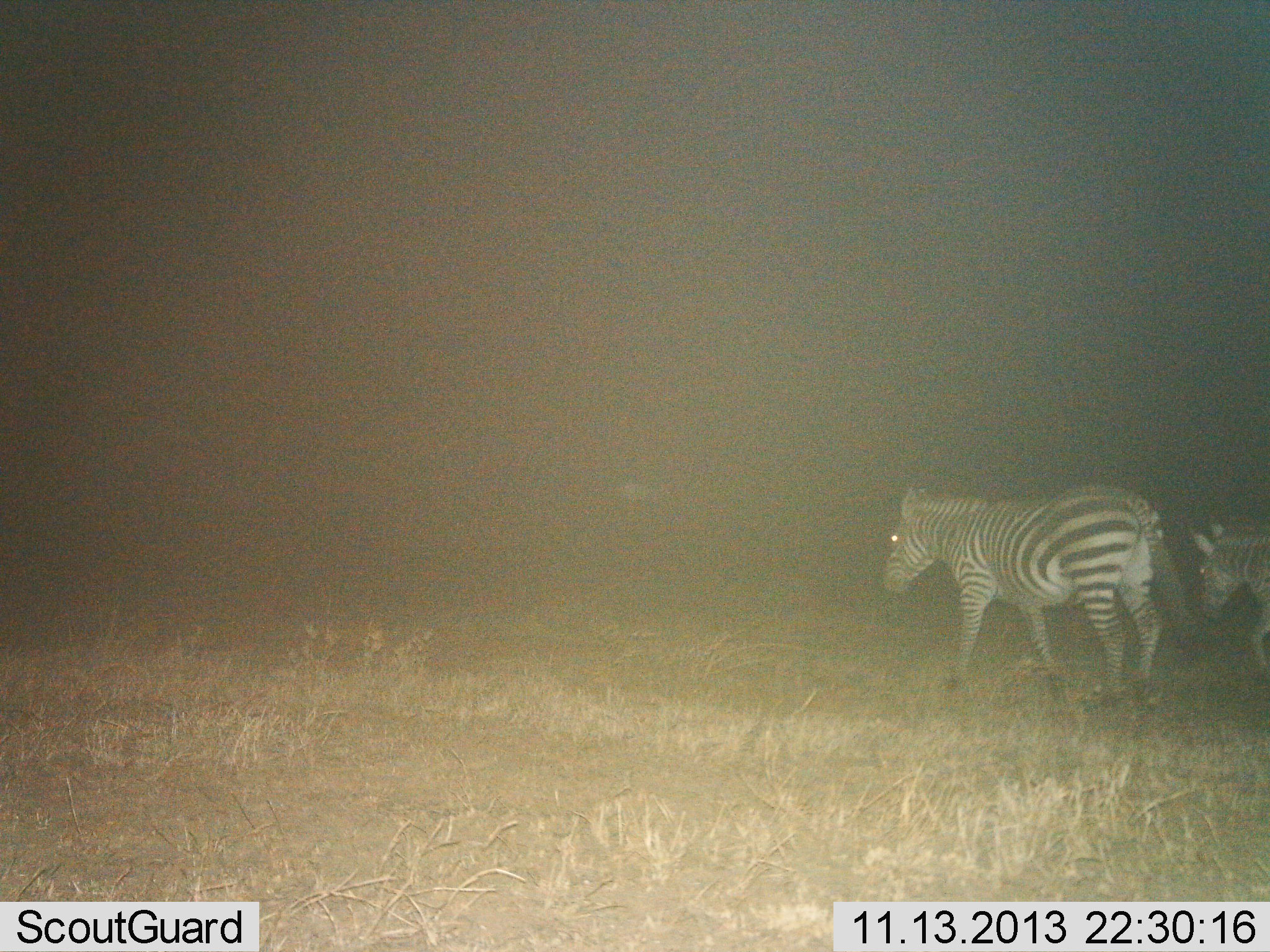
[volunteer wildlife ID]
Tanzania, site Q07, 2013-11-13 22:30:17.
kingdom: Animalia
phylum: Chordata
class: Mammalia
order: Perissodactyla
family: Equidae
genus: Equus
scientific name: Equus quagga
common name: plains zebra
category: zebra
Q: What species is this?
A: Zebra (plains zebra) (Equus quagga).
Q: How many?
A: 2.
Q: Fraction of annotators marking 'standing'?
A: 10%.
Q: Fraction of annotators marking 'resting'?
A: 0%.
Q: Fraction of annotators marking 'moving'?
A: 100%.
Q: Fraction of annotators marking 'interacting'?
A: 0%.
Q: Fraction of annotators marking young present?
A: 10%.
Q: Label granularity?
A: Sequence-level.